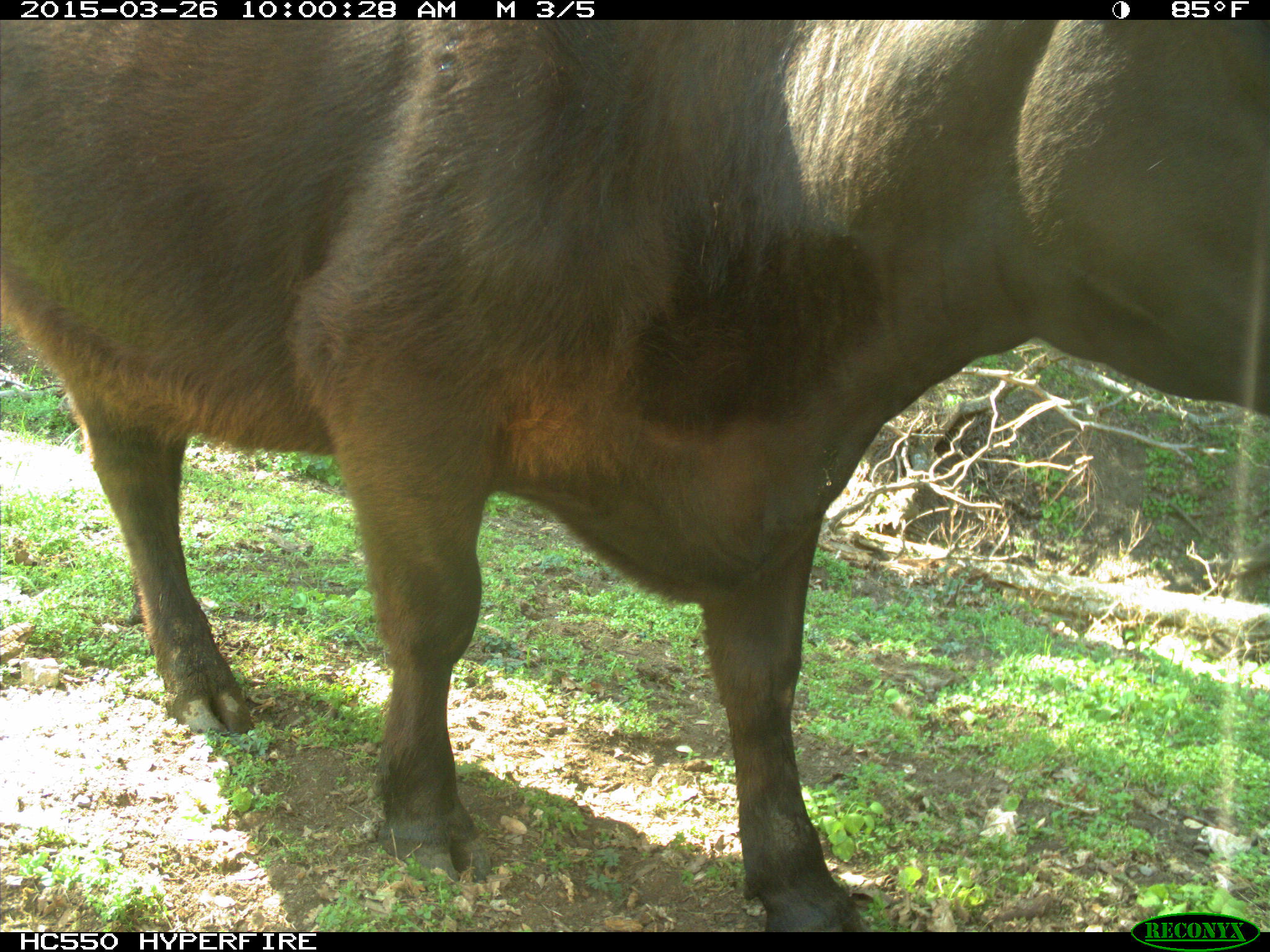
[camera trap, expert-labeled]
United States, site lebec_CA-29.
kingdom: Animalia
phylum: Chordata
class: Mammalia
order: Artiodactyla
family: Bovidae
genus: Bos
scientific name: Bos taurus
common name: domestic cow